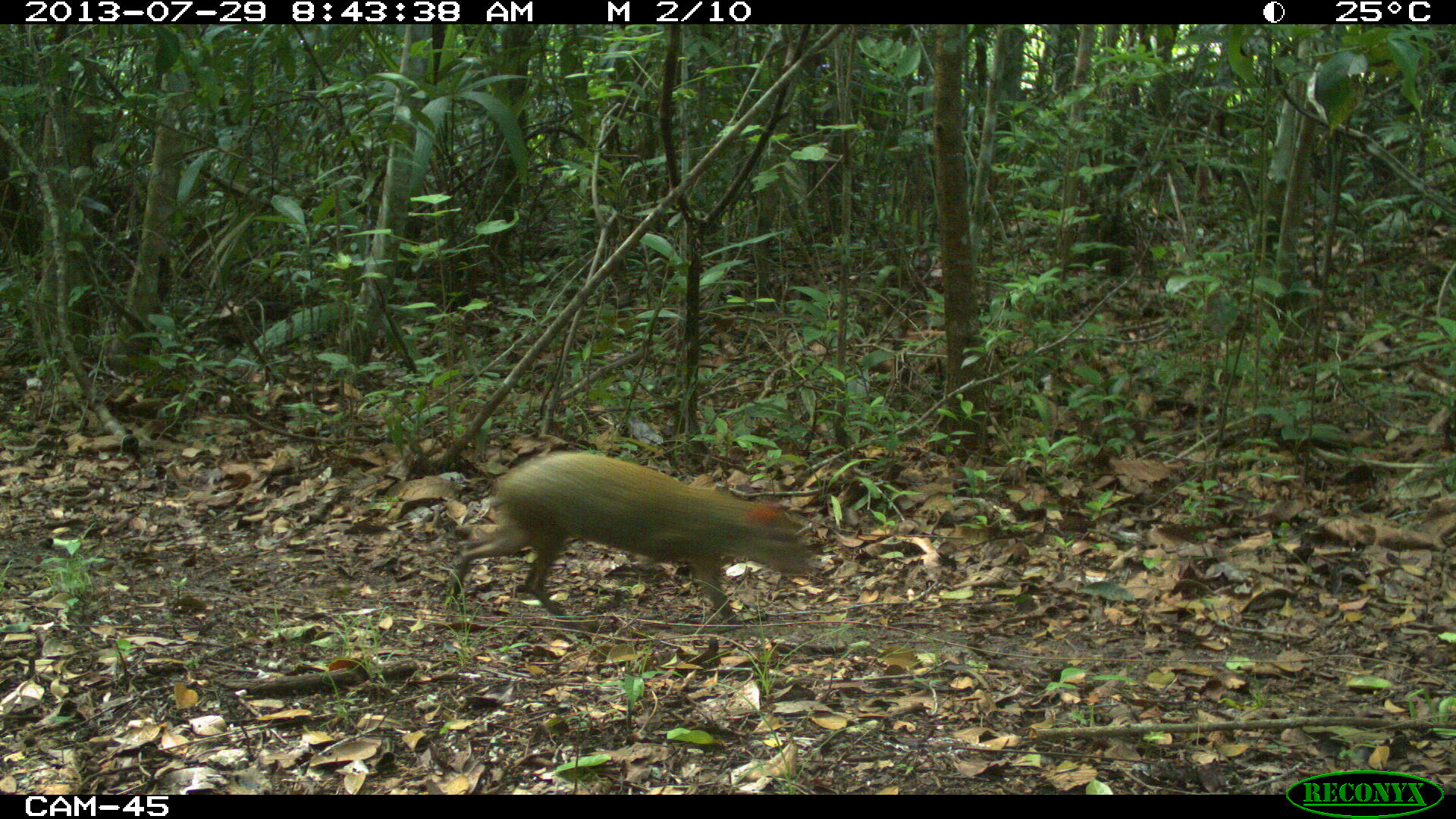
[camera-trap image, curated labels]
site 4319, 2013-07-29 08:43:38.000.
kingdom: Animalia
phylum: Chordata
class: Mammalia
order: Rodentia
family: Dasyproctidae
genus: Dasyprocta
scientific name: Dasyprocta punctata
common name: central american agouti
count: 1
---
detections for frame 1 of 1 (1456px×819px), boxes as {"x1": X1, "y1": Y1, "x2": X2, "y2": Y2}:
dasyprocta punctata: {"x1": 441, "y1": 448, "x2": 812, "y2": 619}